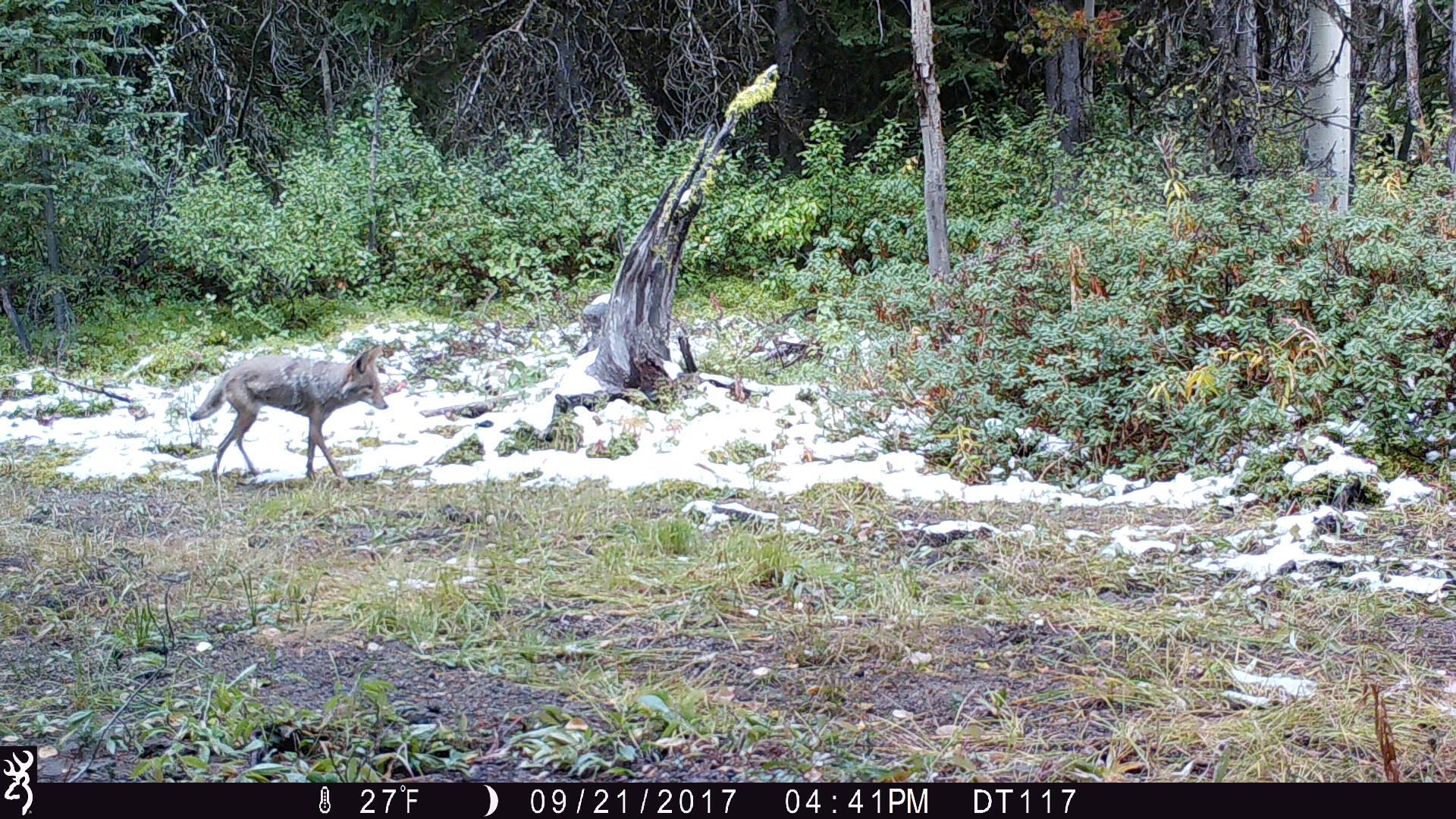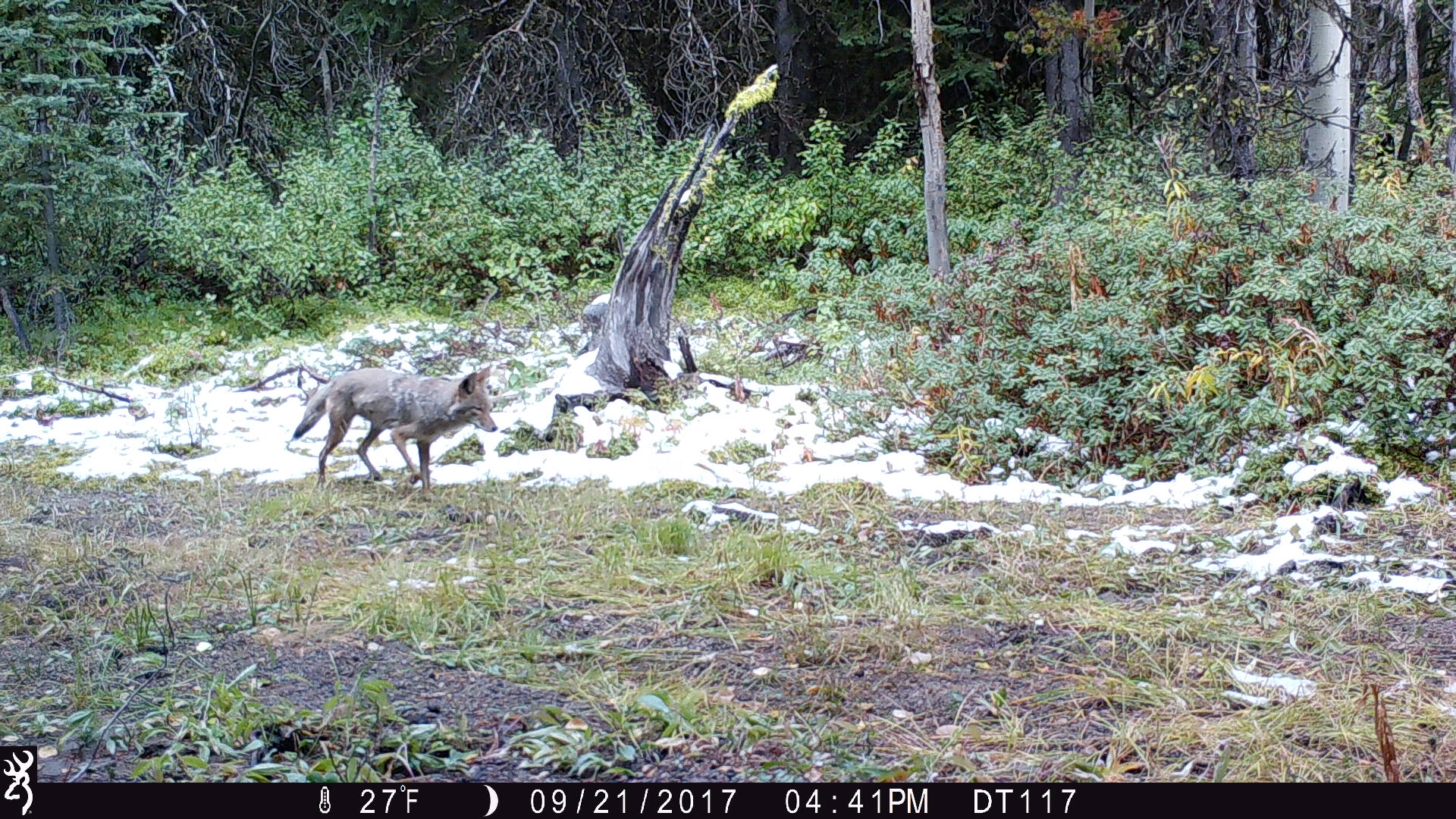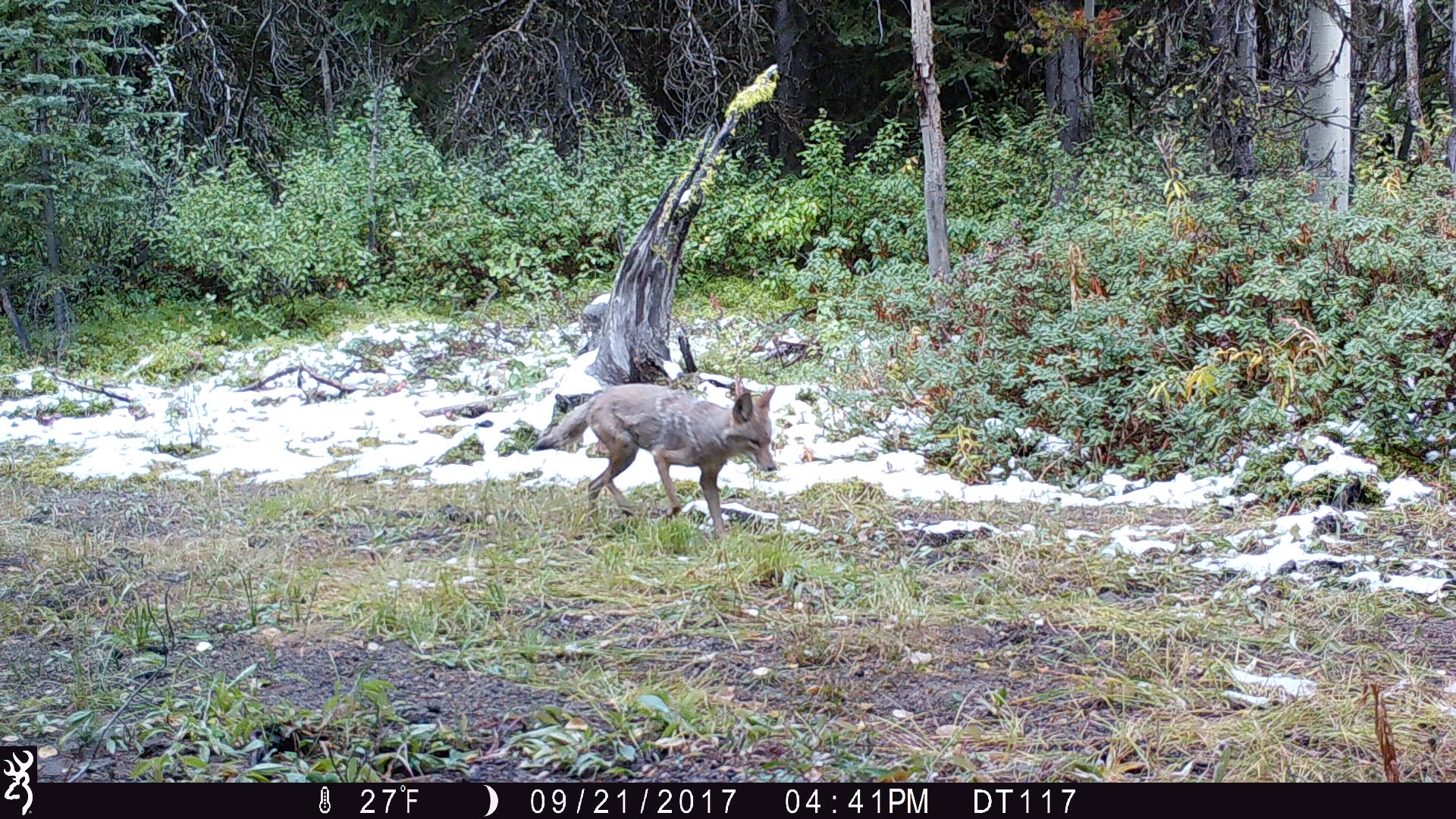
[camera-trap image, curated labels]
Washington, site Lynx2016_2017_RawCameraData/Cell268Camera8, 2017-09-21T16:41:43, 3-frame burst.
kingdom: Animalia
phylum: Chordata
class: Mammalia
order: Carnivora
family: Canidae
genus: Canis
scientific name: Canis latrans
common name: coyote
Canis latrans (coyote). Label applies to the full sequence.